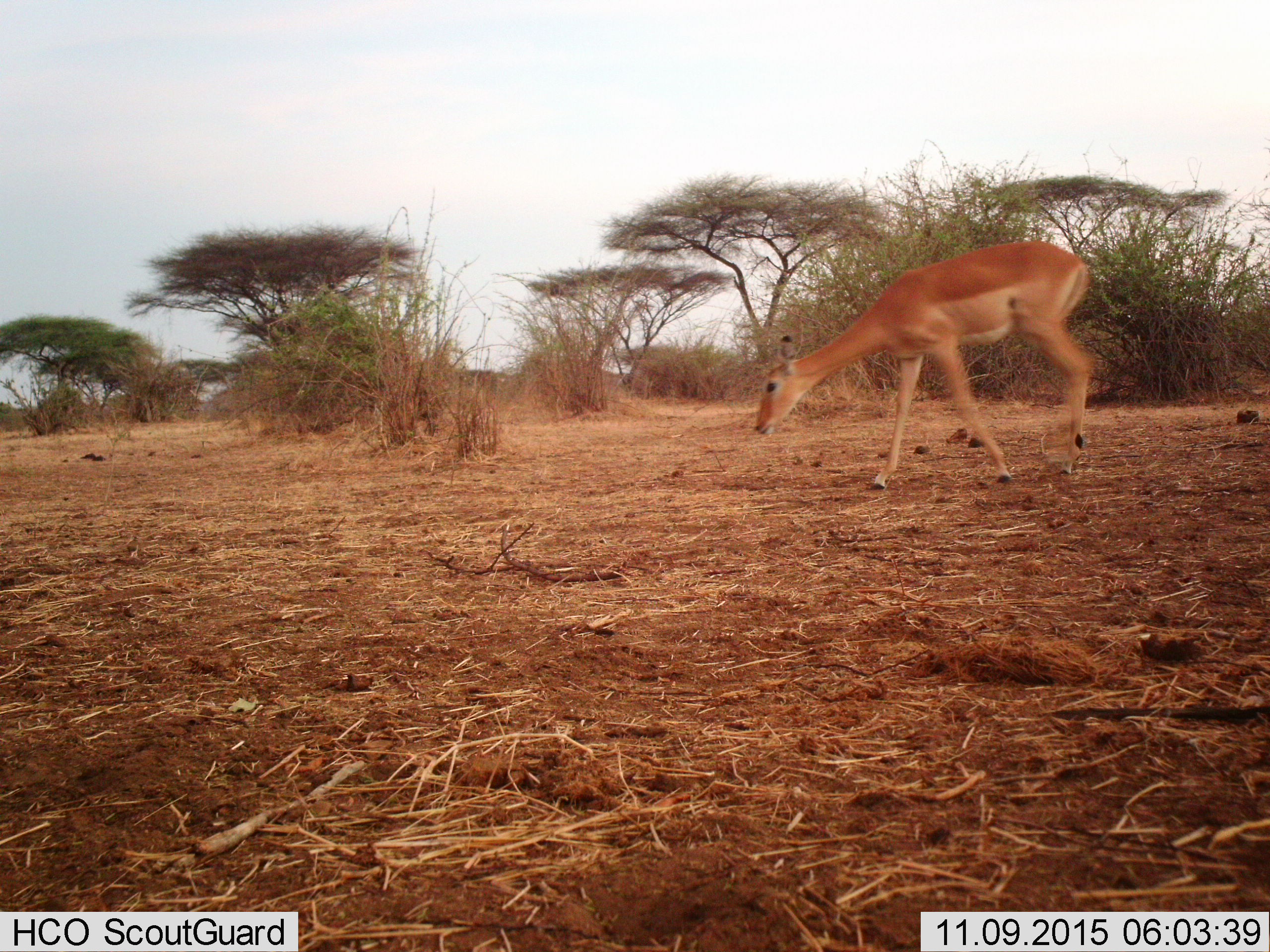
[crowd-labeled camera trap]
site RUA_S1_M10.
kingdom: Animalia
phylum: Chordata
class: Mammalia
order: Artiodactyla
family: Bovidae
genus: Aepyceros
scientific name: Aepyceros melampus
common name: impala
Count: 1.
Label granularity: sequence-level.